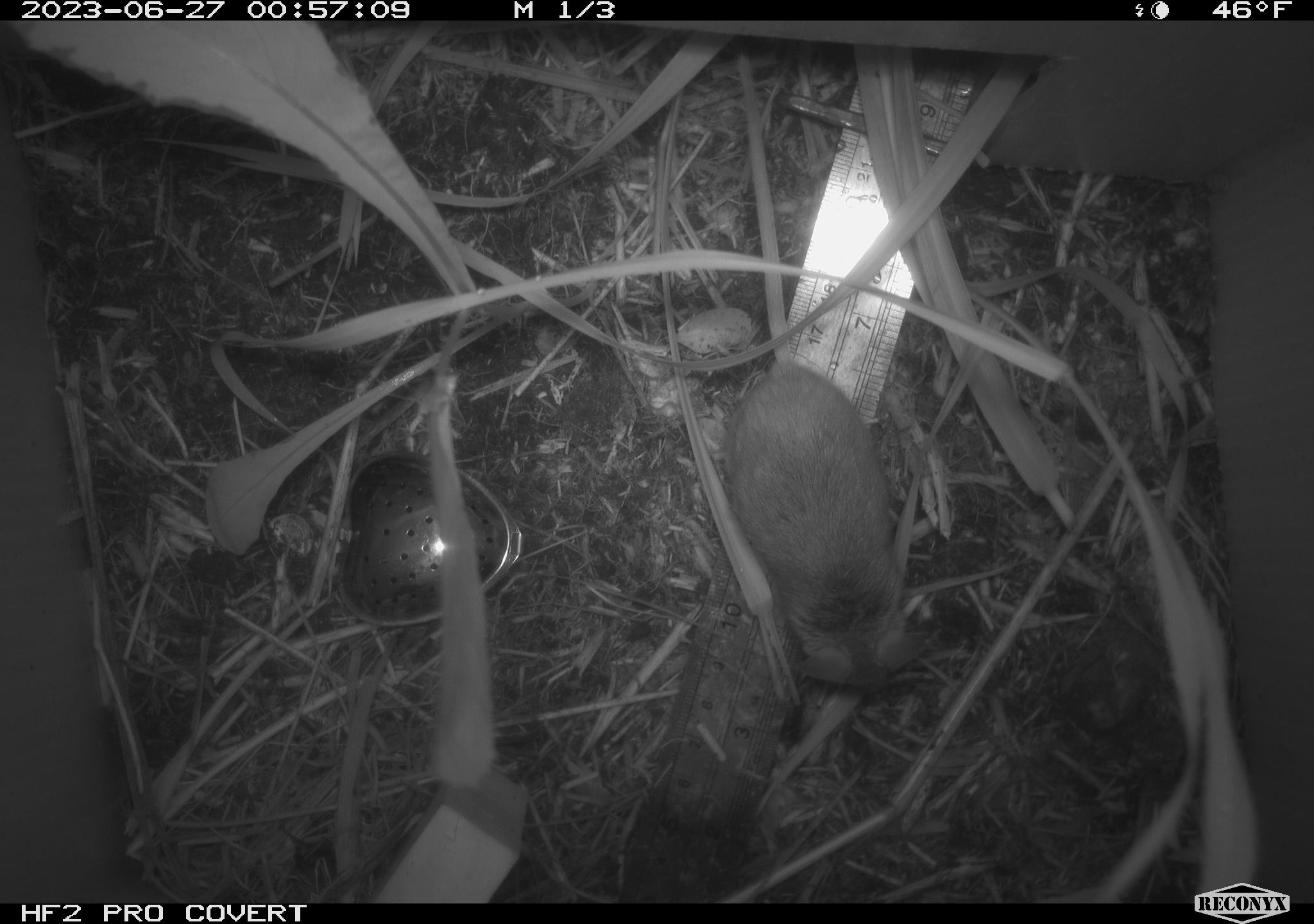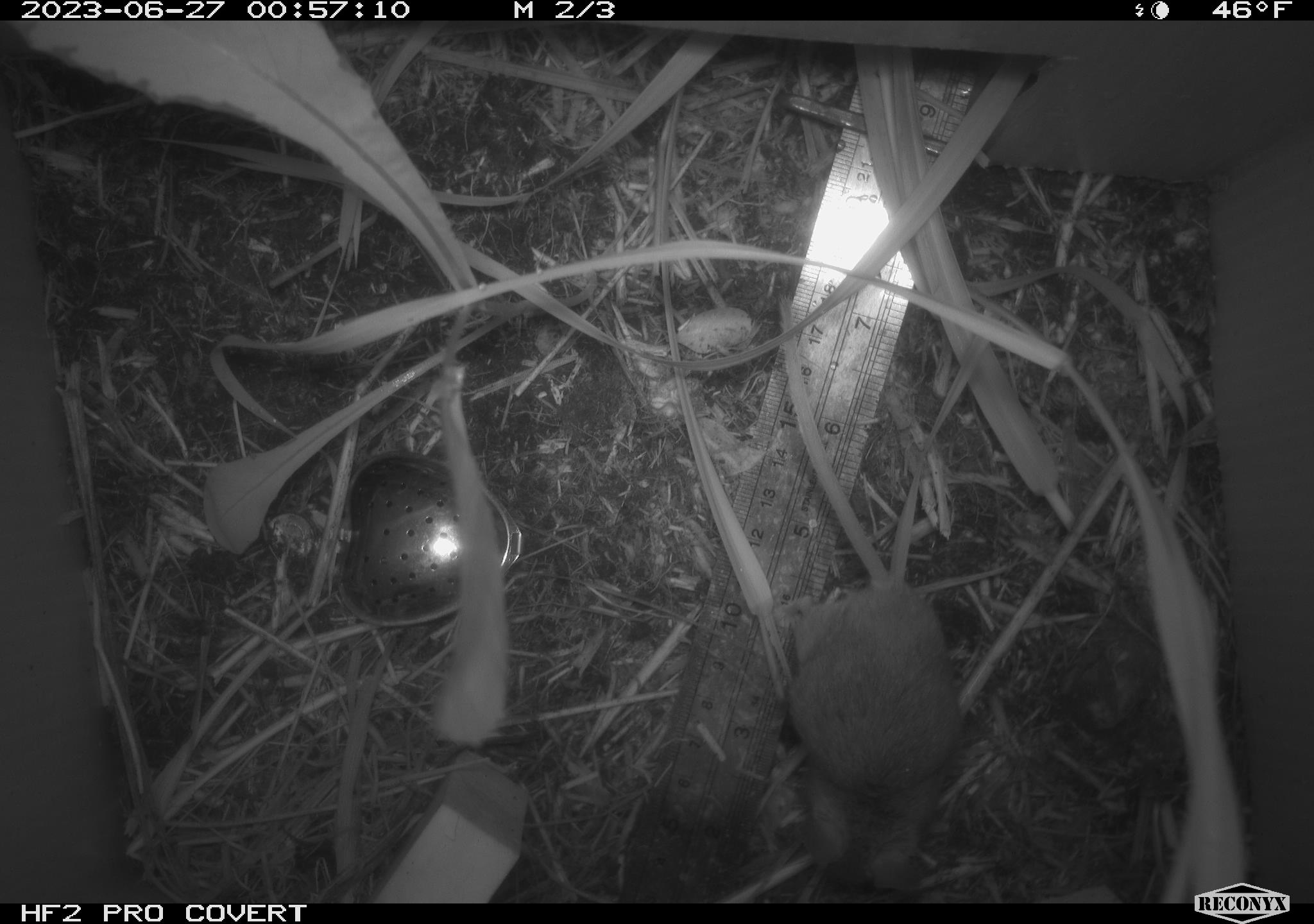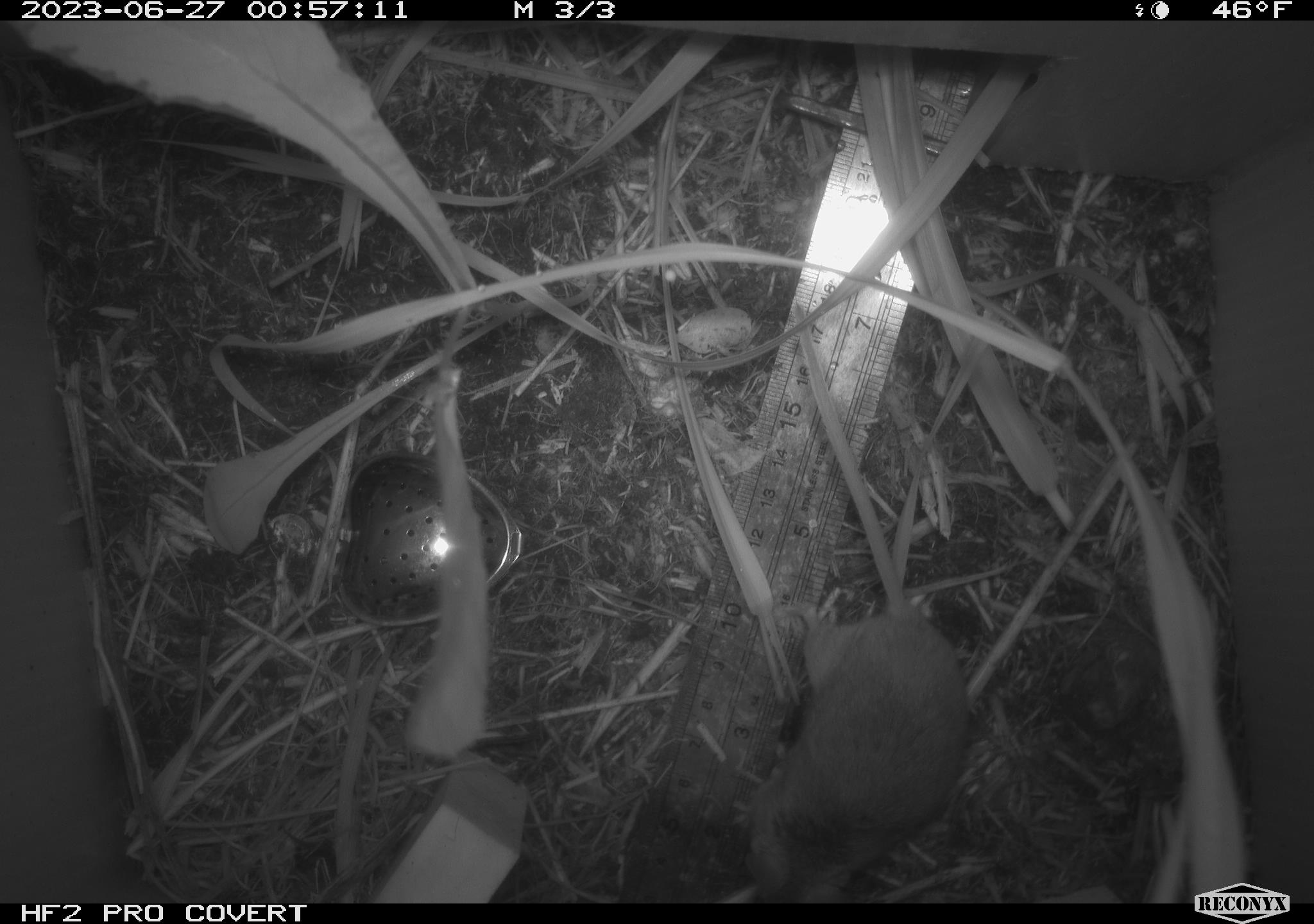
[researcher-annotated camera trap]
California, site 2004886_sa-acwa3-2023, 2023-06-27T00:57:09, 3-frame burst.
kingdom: Animalia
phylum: Chordata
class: Mammalia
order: Rodentia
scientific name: Rodentia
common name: mouse species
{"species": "mouse species (Rodentia)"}